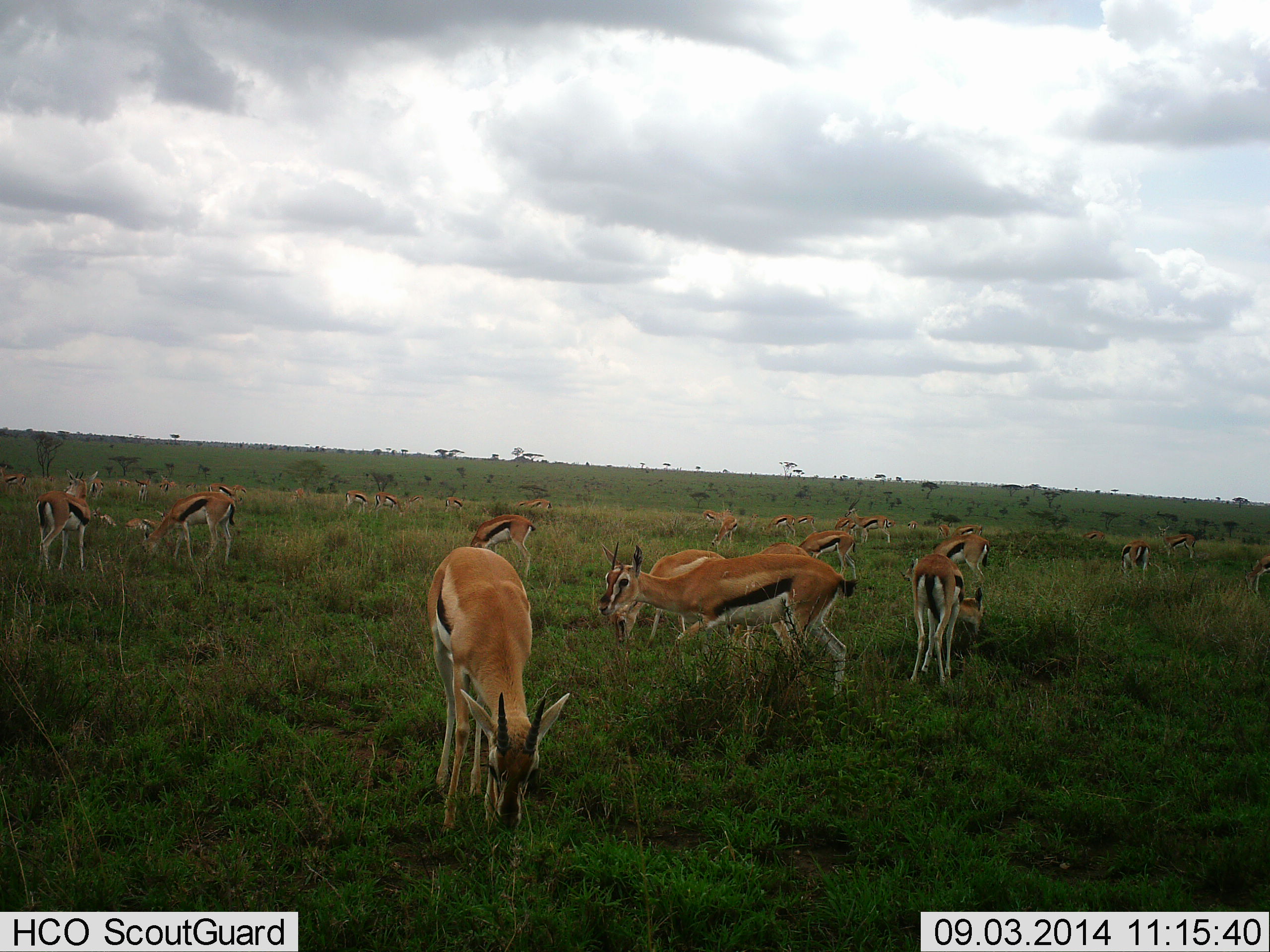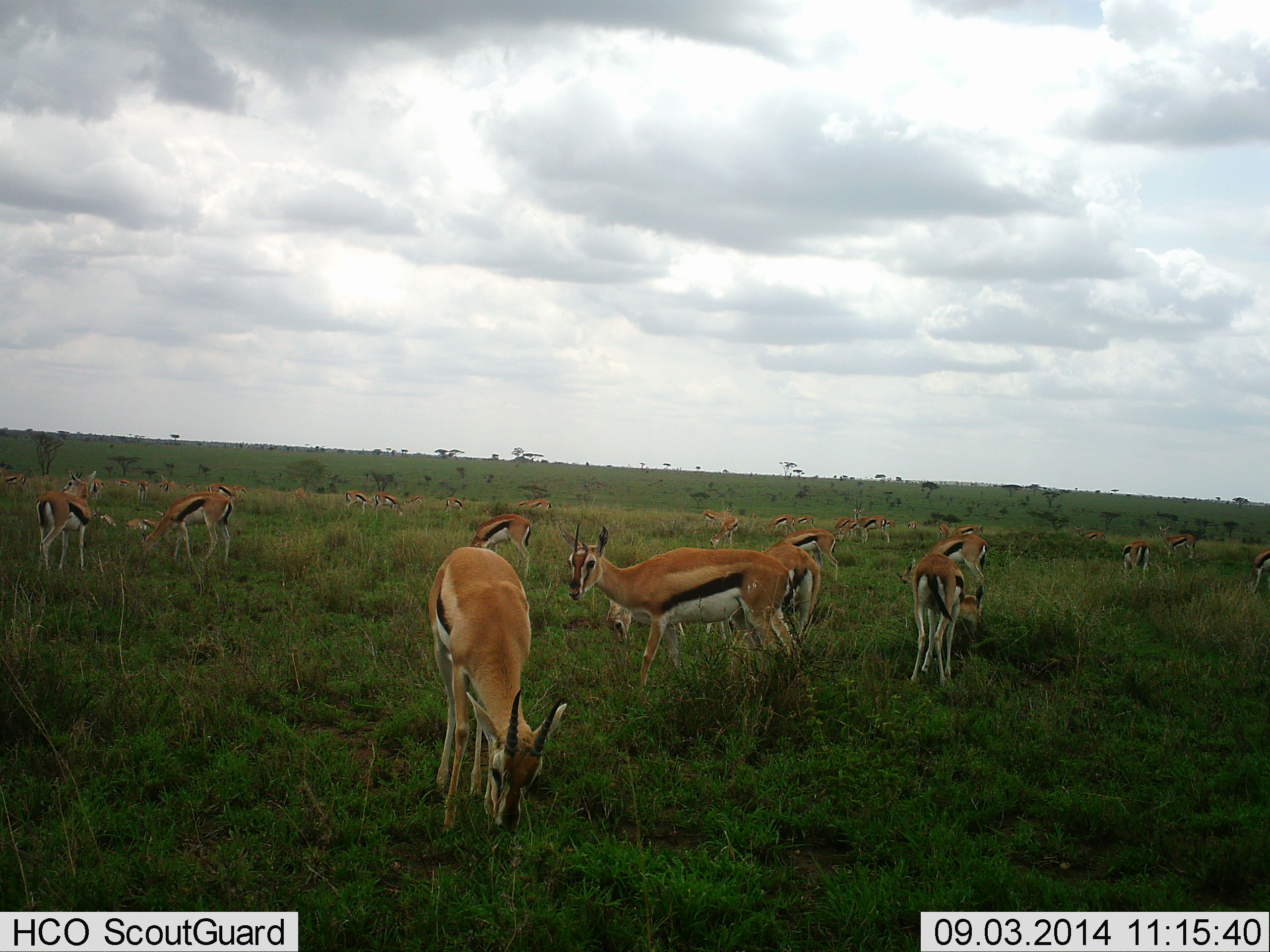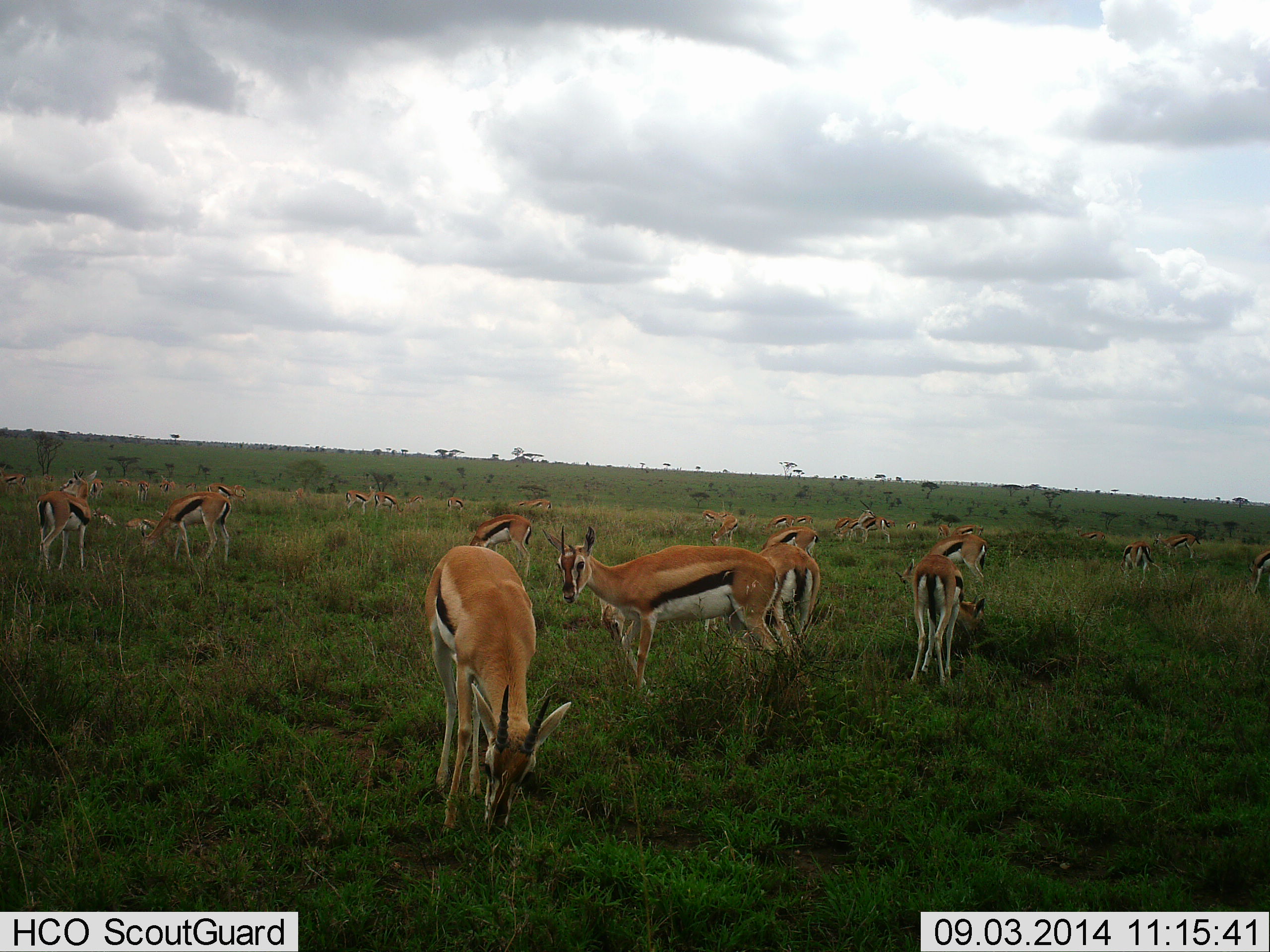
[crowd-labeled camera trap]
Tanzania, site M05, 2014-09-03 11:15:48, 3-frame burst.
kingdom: Animalia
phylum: Chordata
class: Mammalia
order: Artiodactyla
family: Bovidae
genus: Eudorcas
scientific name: Eudorcas thomsonii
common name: thomson's gazelle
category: gazellethomsons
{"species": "gazellethomsons (thomson's gazelle) (Eudorcas thomsonii)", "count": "11-50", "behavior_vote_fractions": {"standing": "55%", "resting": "27%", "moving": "45%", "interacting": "0%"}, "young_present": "0%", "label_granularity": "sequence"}